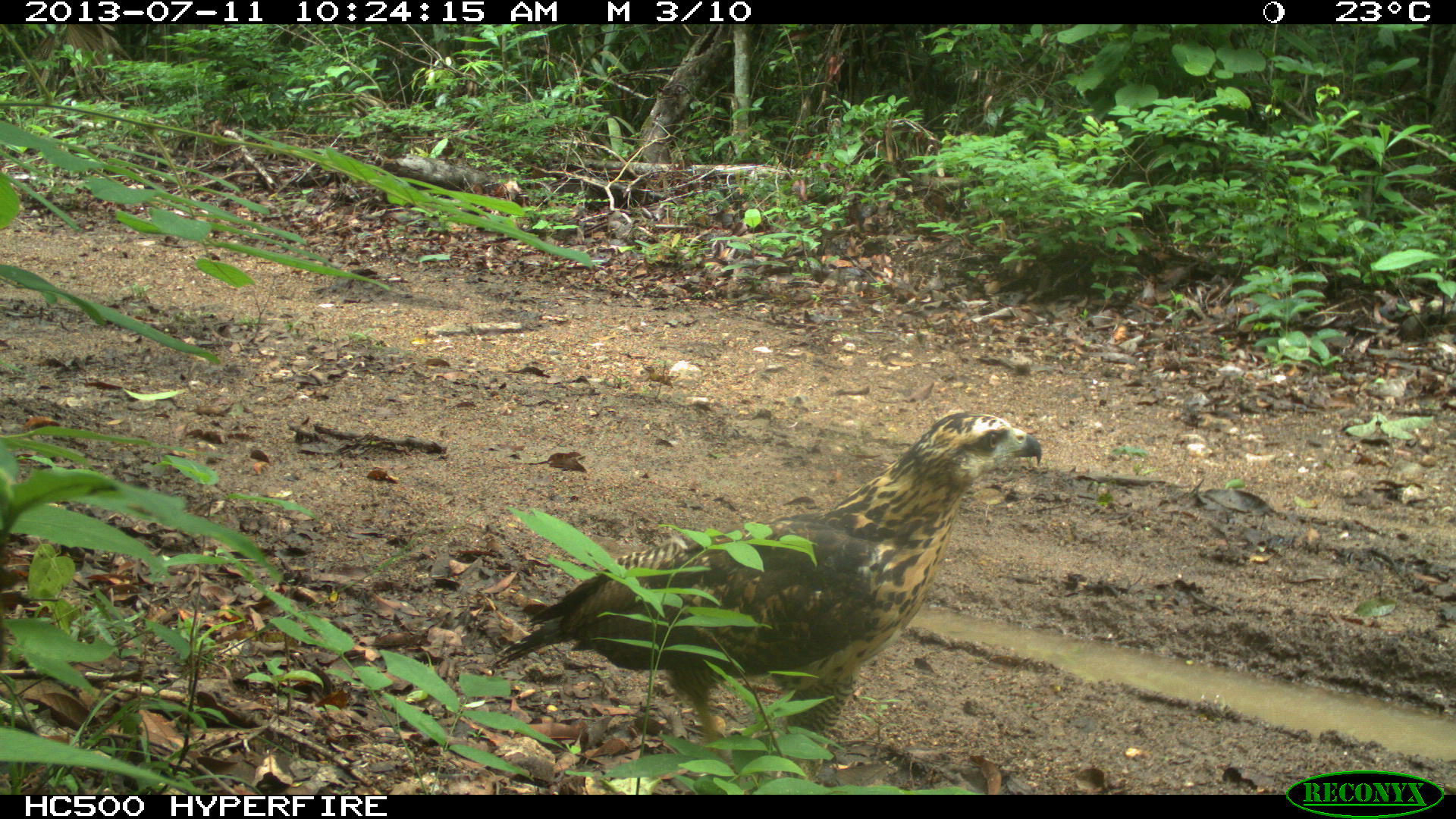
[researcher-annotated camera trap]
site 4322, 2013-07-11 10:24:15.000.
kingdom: Animalia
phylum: Chordata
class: Aves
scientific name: Aves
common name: birds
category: unknown raptor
Unknown raptor (birds) (Aves), count 1.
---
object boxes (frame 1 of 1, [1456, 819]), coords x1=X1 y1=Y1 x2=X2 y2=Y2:
unknown raptor: x1=487 y1=408 x2=1043 y2=791